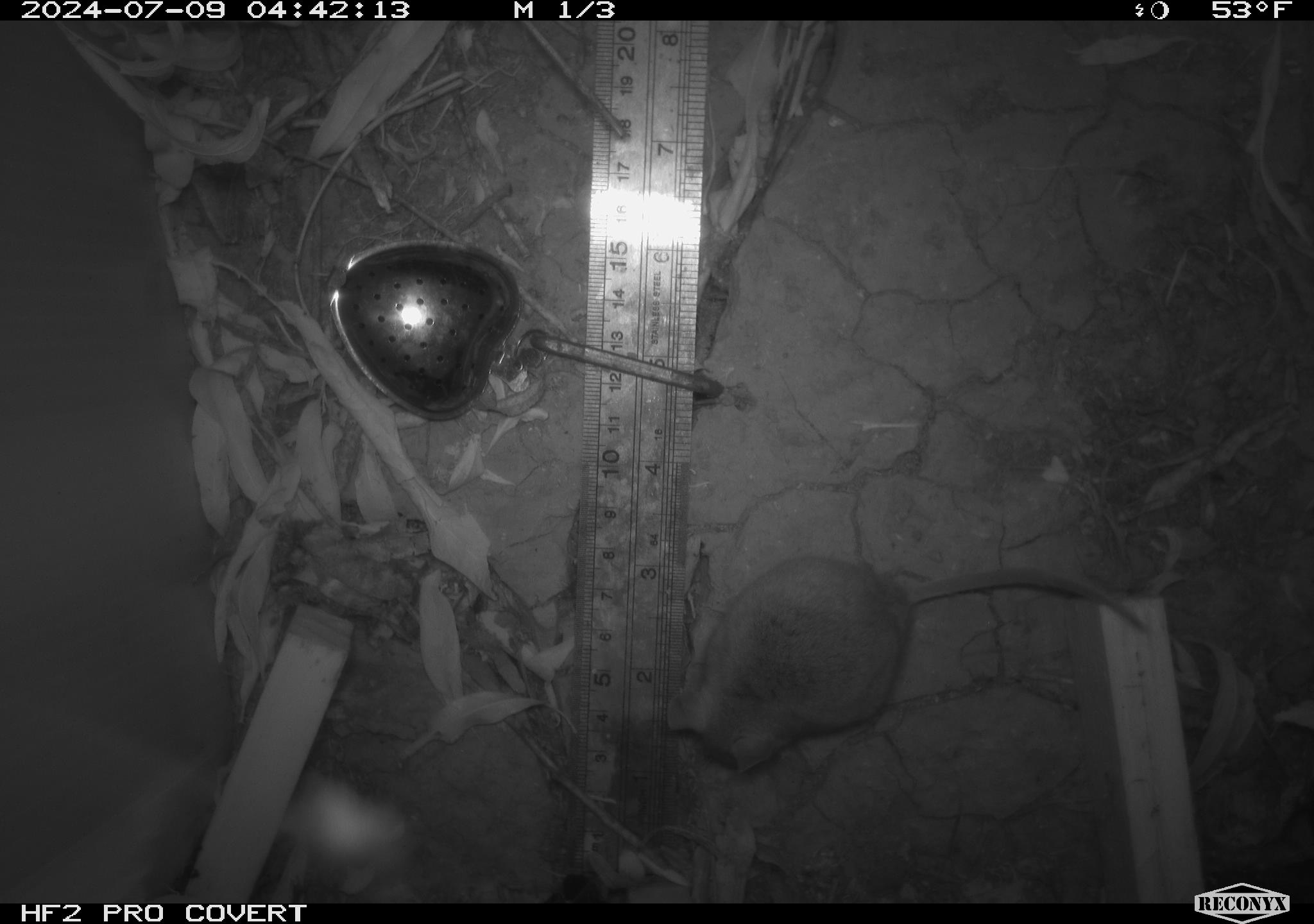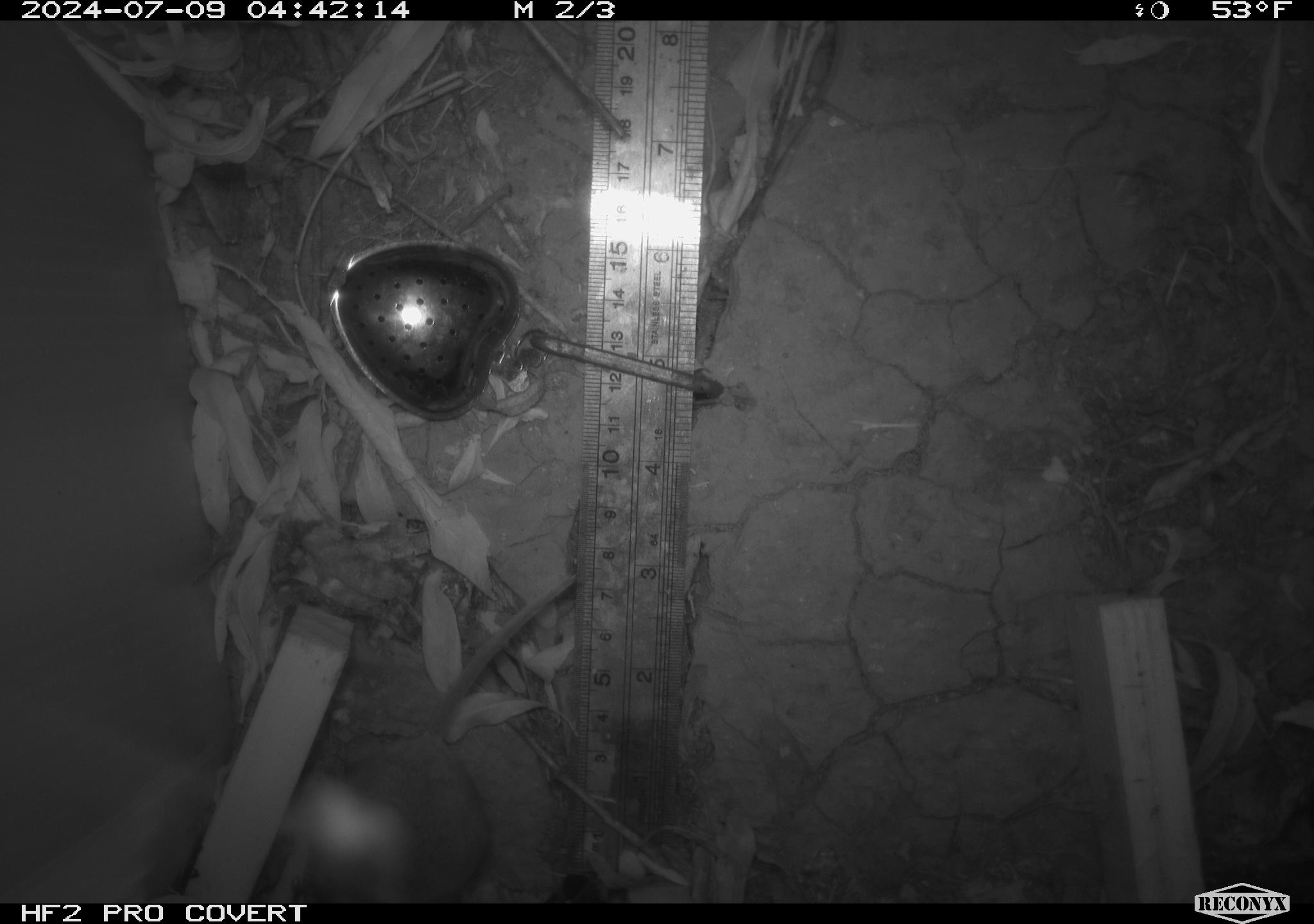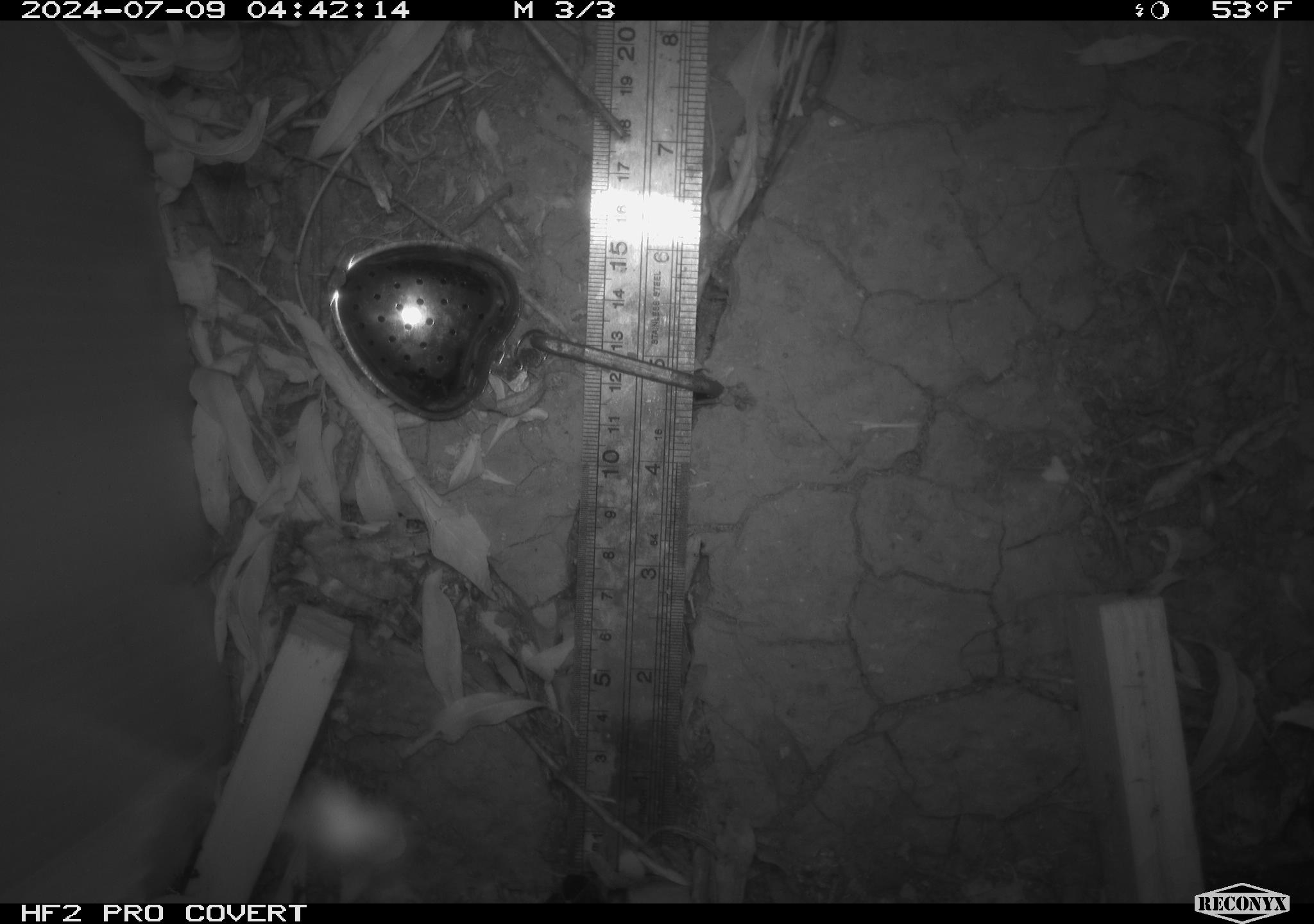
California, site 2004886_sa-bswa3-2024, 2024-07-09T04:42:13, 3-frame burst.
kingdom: Animalia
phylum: Chordata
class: Mammalia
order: Rodentia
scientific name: Rodentia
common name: mouse species